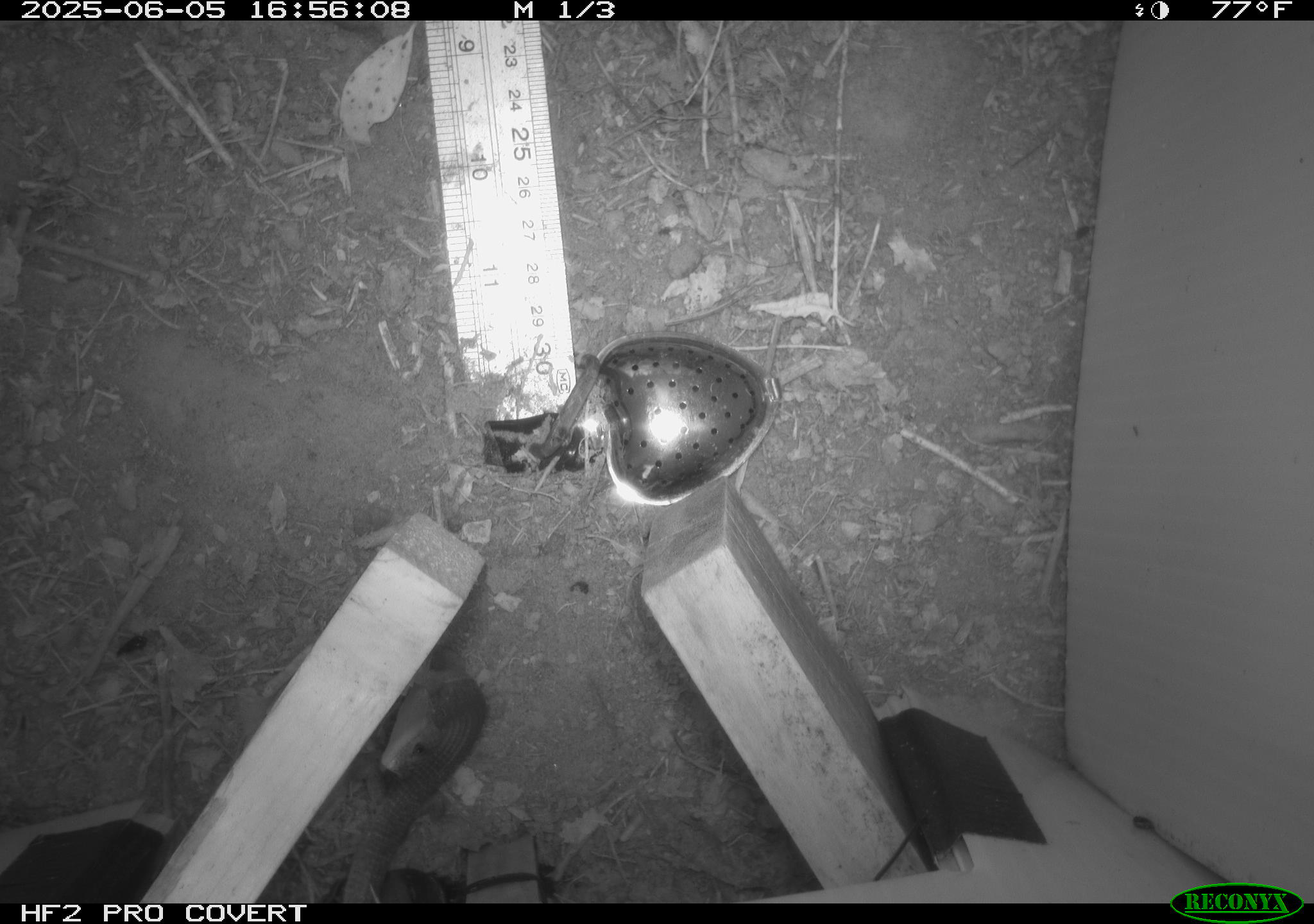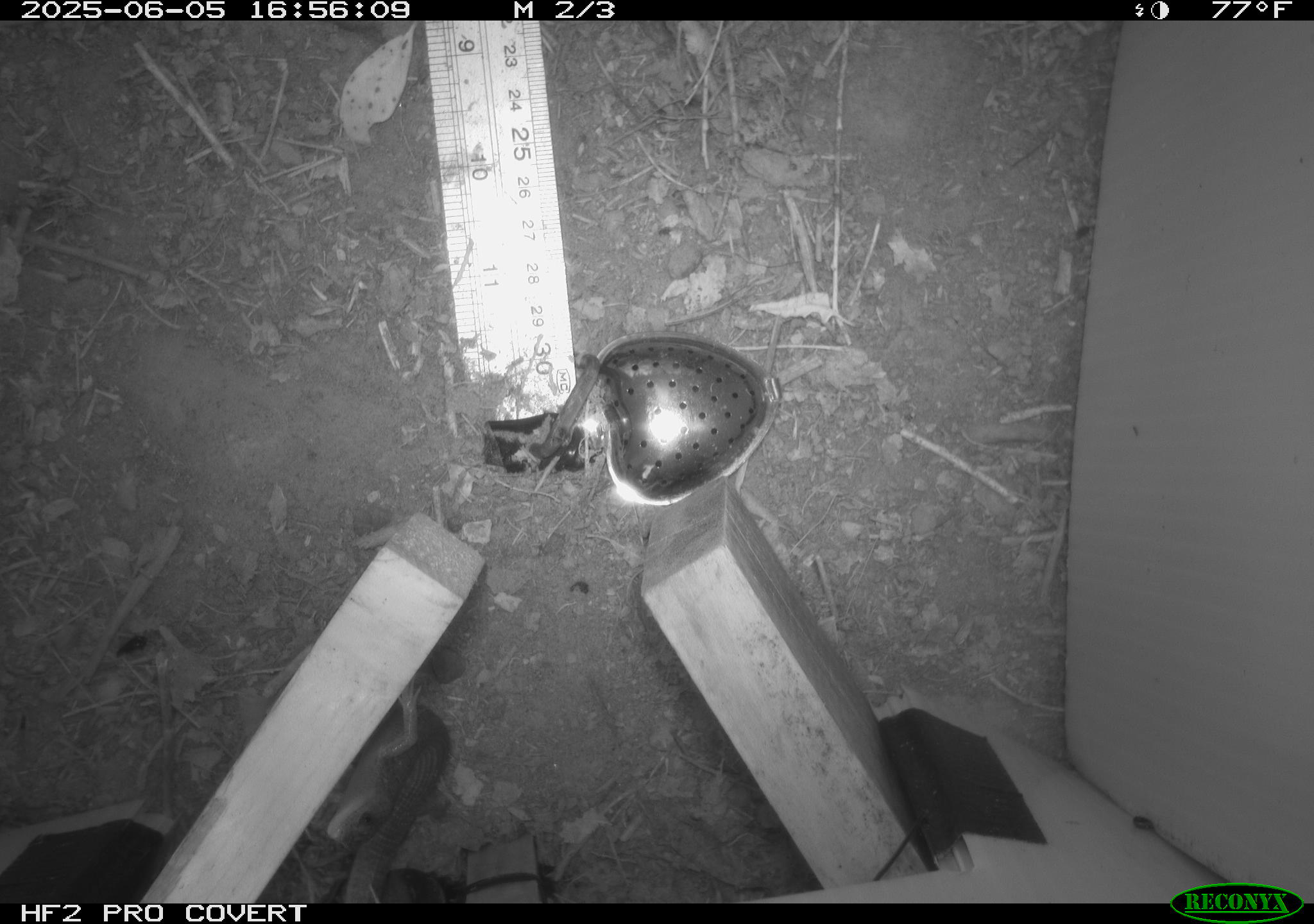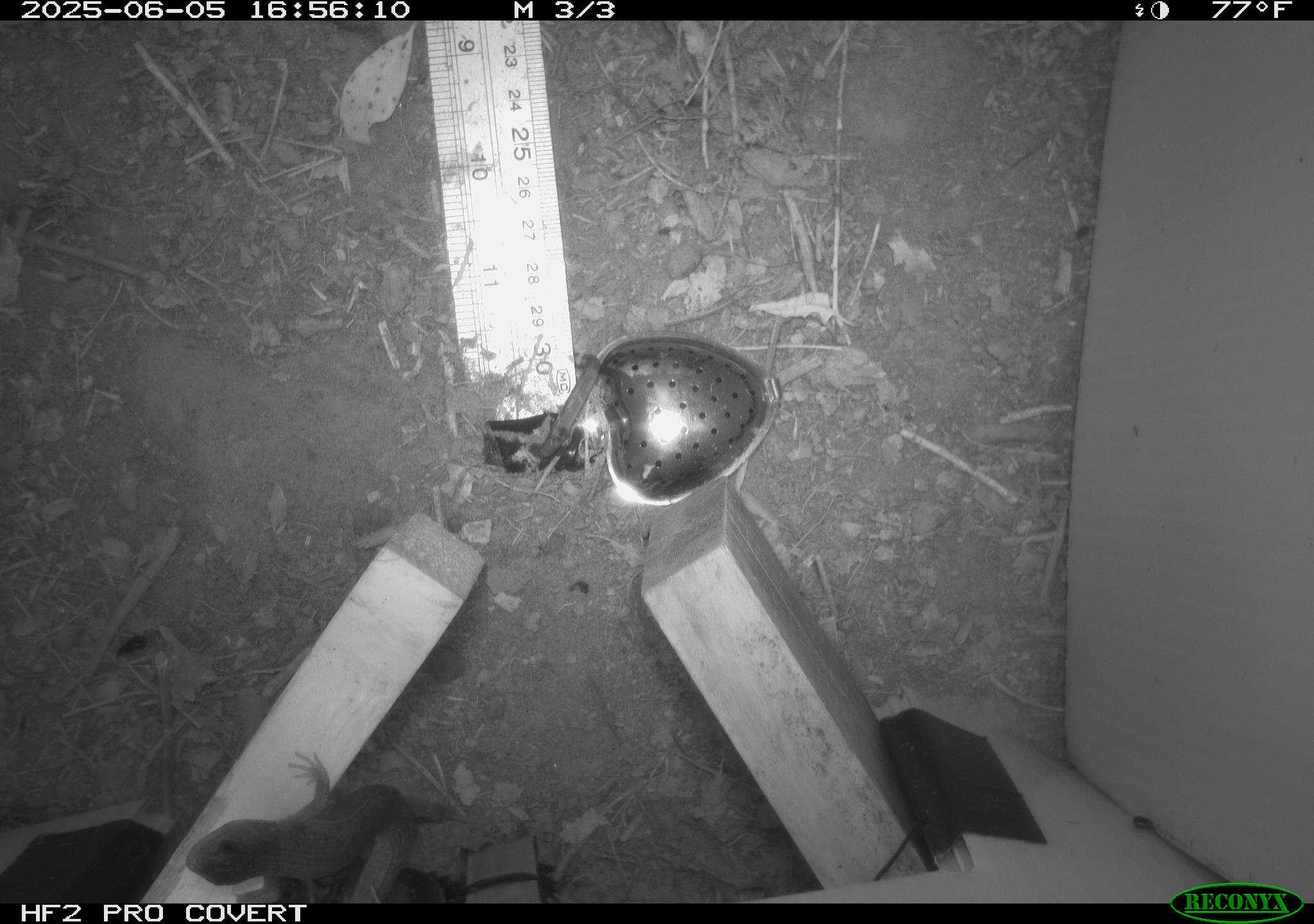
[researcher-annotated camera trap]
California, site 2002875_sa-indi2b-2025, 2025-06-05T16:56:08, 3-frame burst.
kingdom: Animalia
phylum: Chordata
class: Reptilia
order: Squamata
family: Anguidae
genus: Elgaria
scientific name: Elgaria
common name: alligator lizards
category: elgaria species